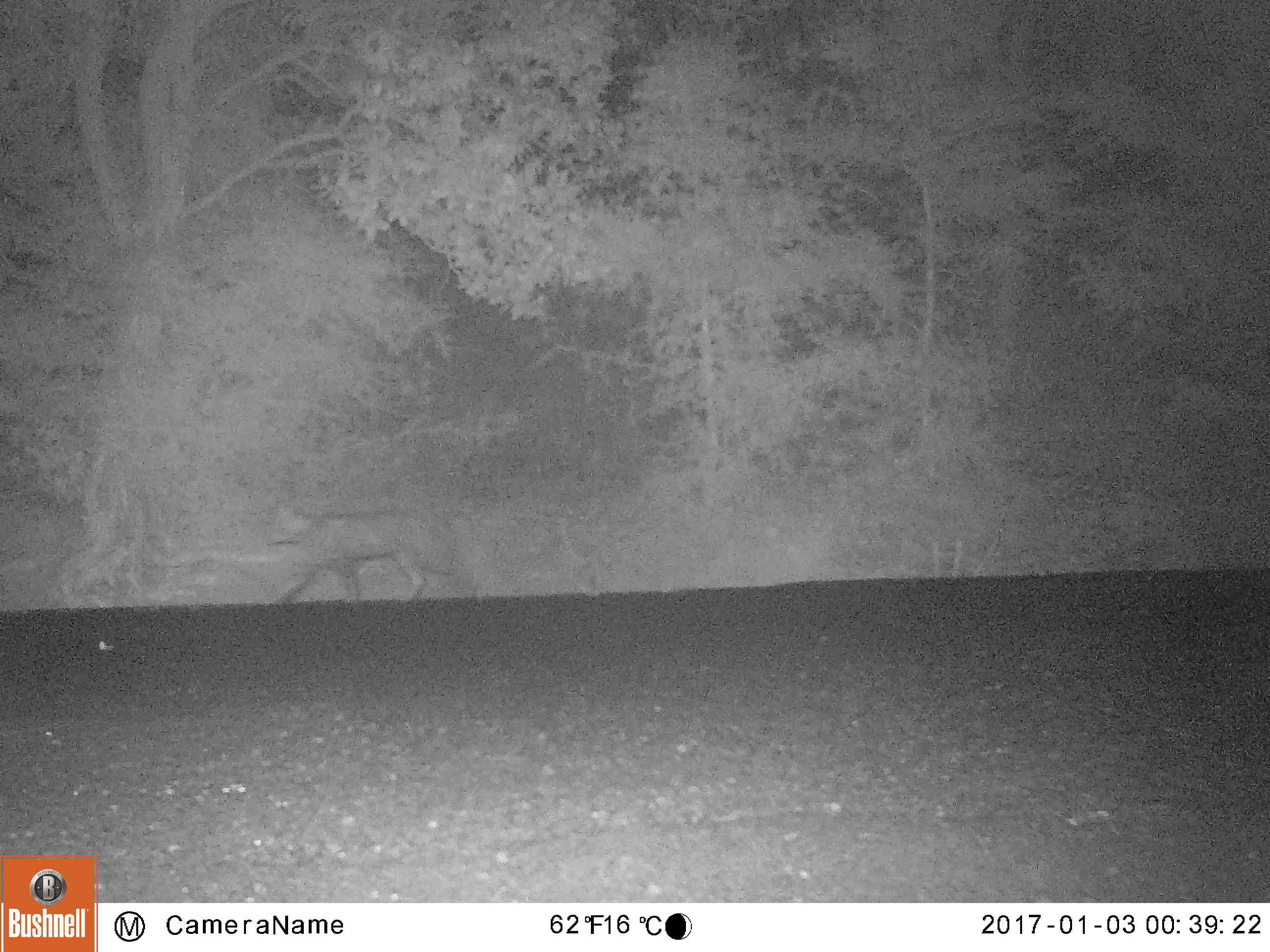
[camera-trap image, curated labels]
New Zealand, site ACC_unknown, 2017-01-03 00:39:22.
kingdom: Animalia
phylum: Chordata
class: Mammalia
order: Carnivora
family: Felidae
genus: Felis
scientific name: Felis catus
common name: domestic cat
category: cat